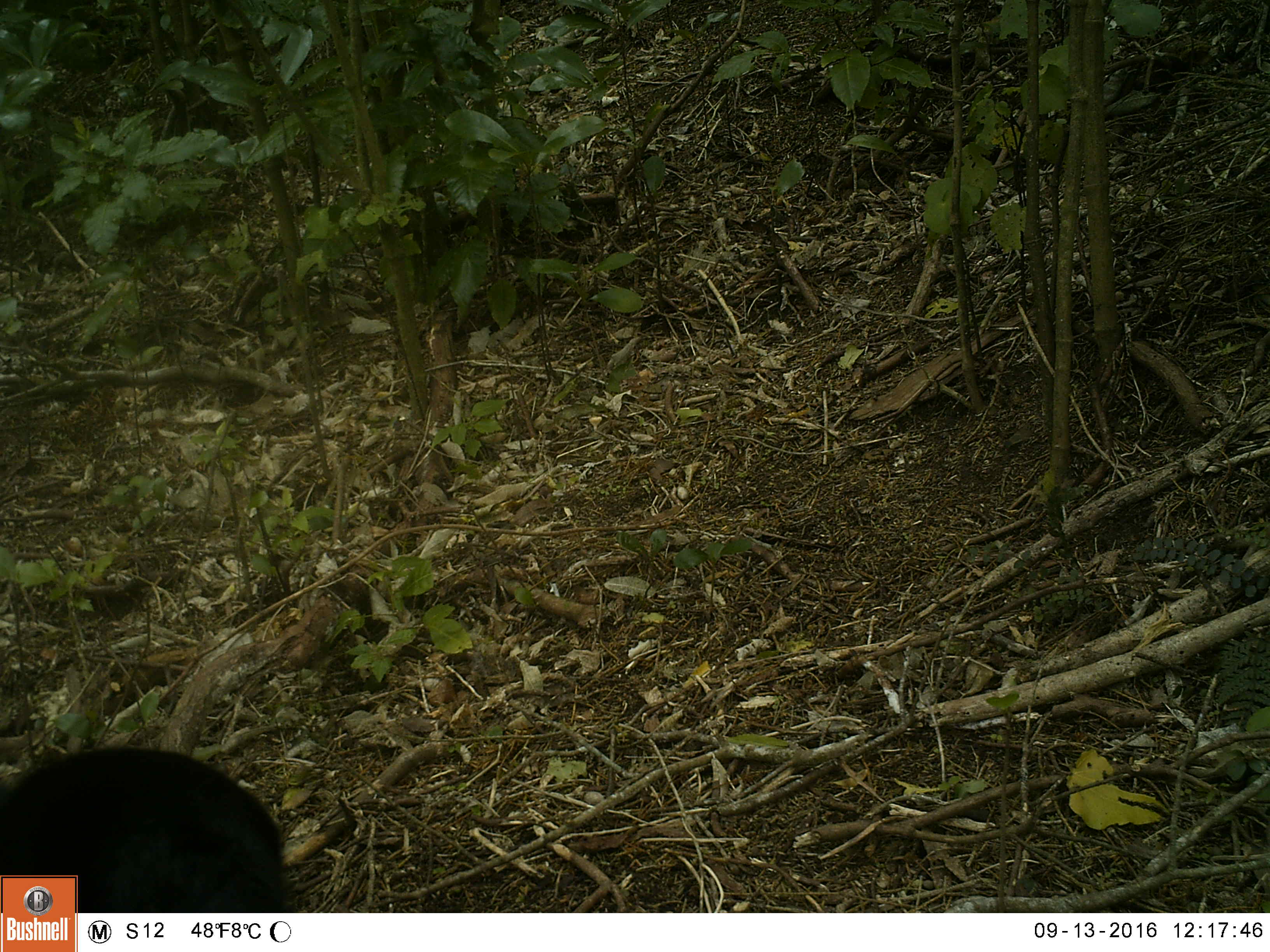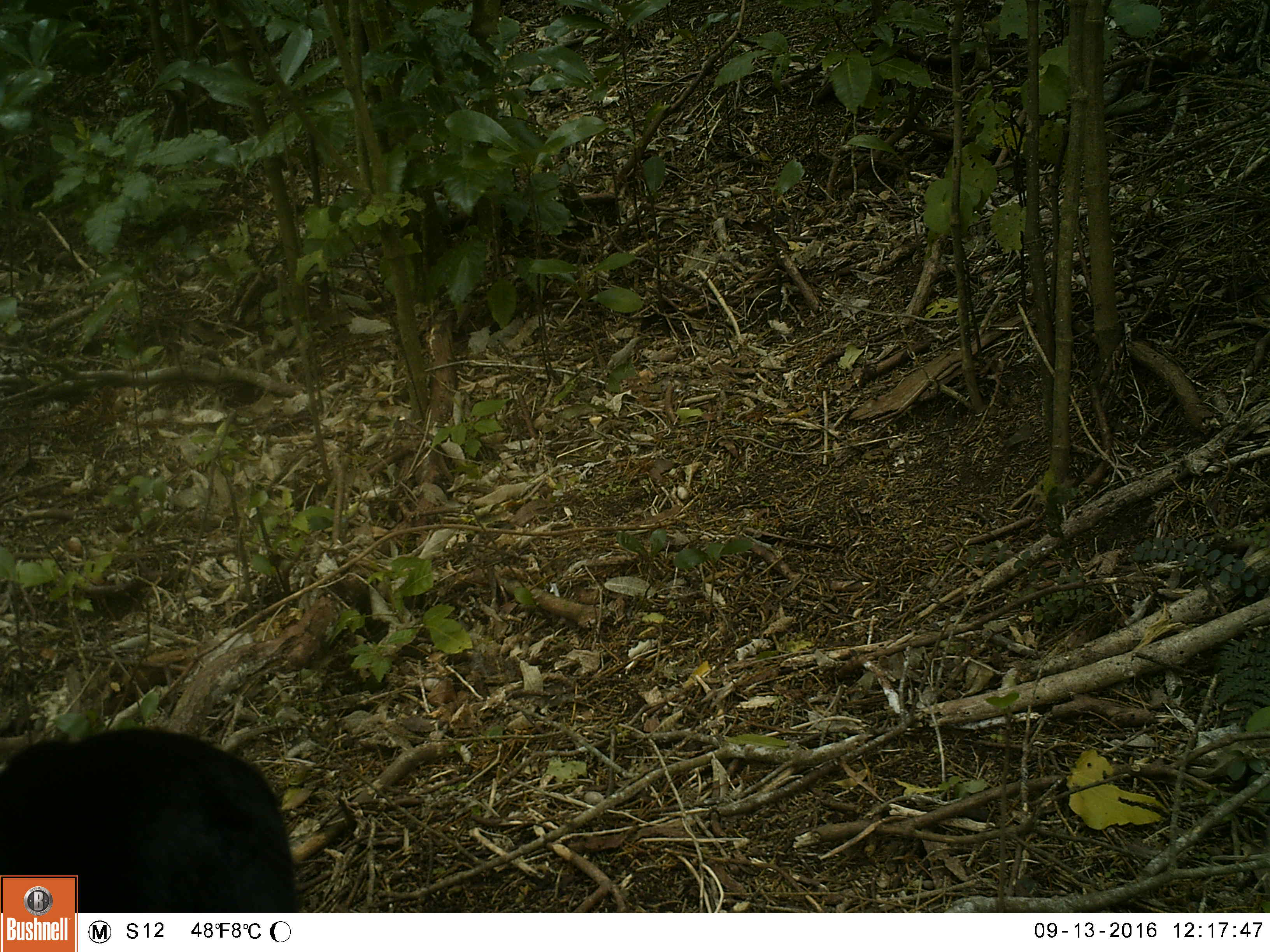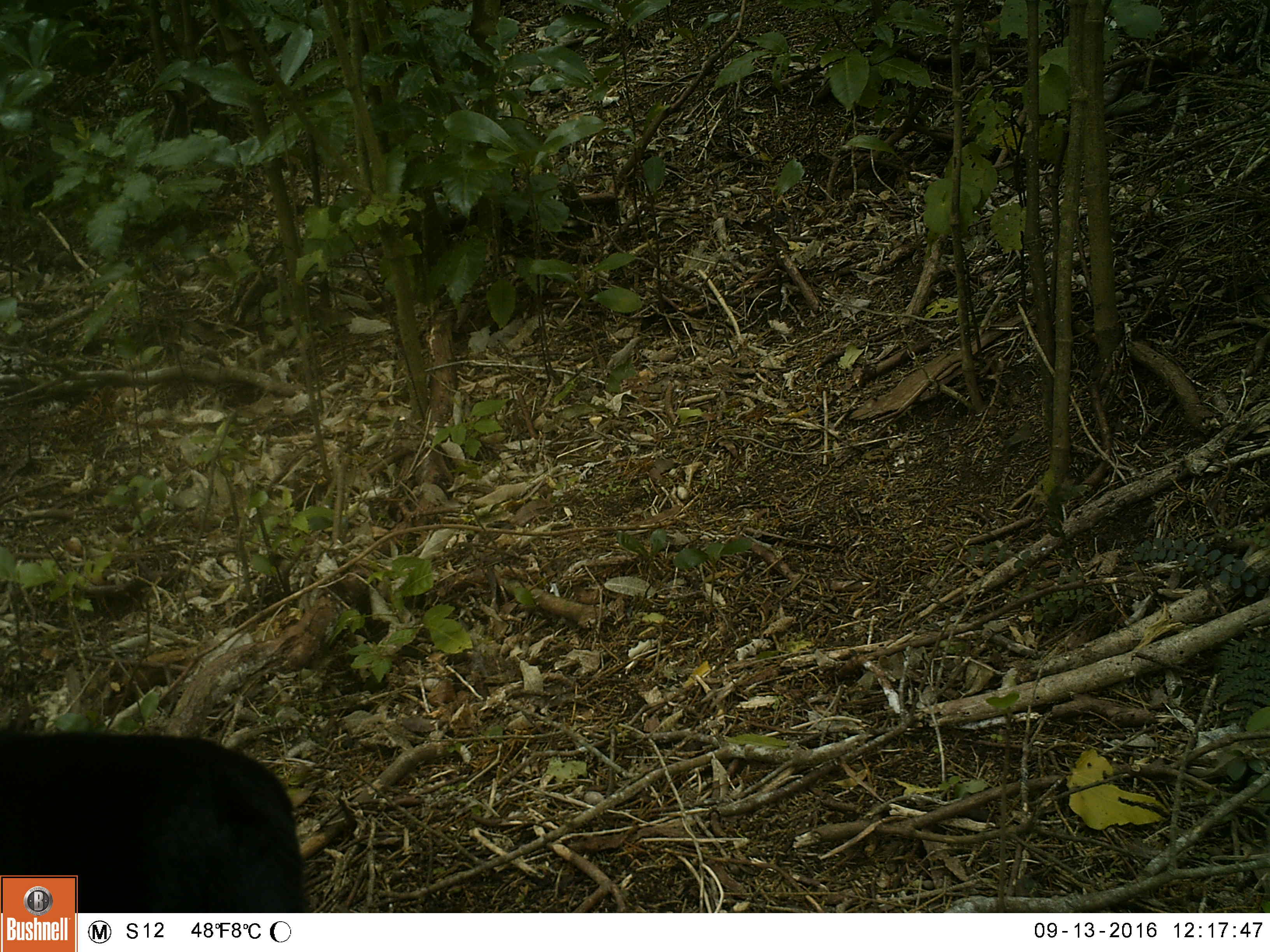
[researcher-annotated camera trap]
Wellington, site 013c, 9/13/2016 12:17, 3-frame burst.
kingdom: Animalia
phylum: Chordata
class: Mammalia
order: Carnivora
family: Felidae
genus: Felis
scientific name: Felis catus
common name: cat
Cat (Felis catus).